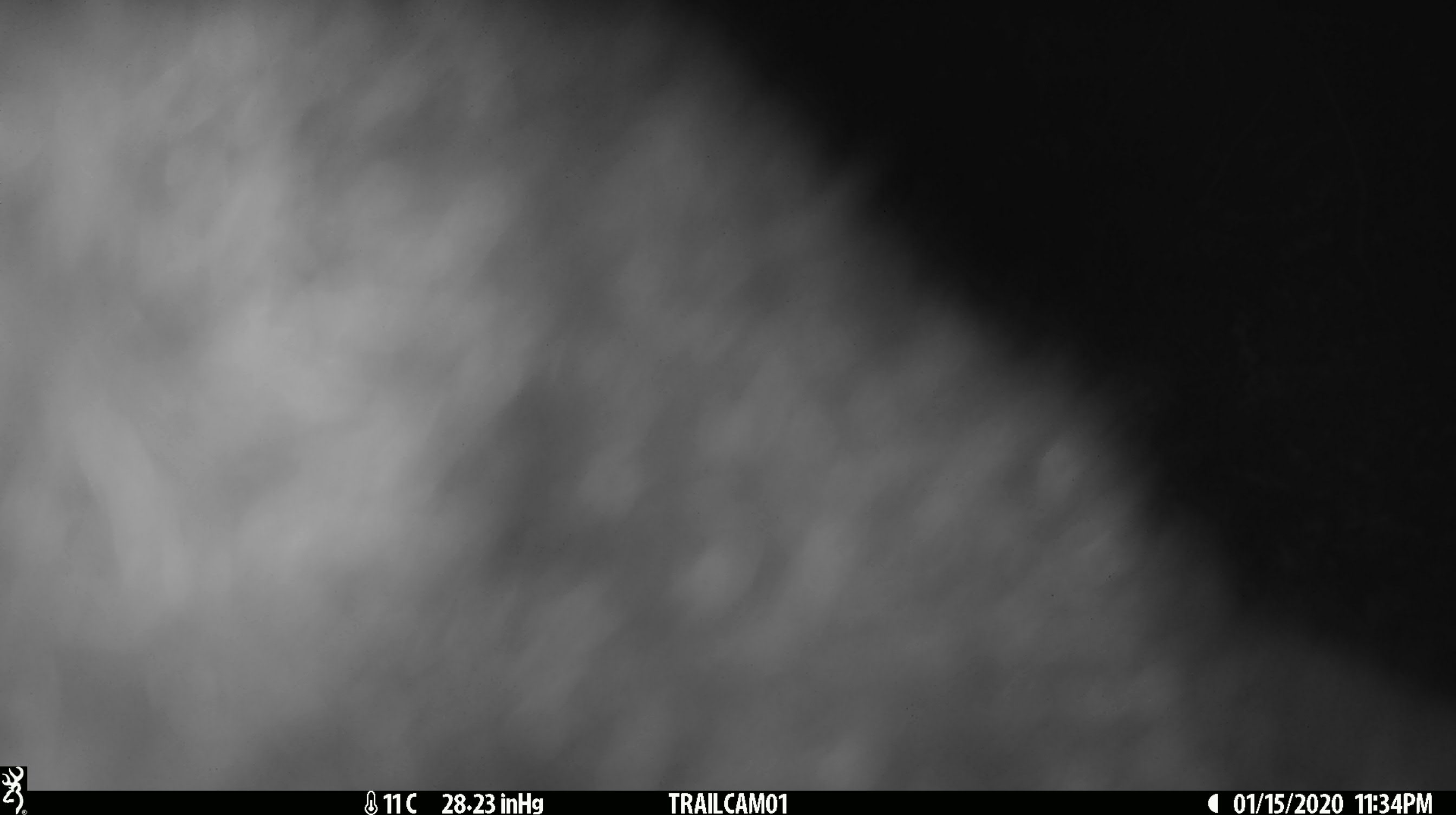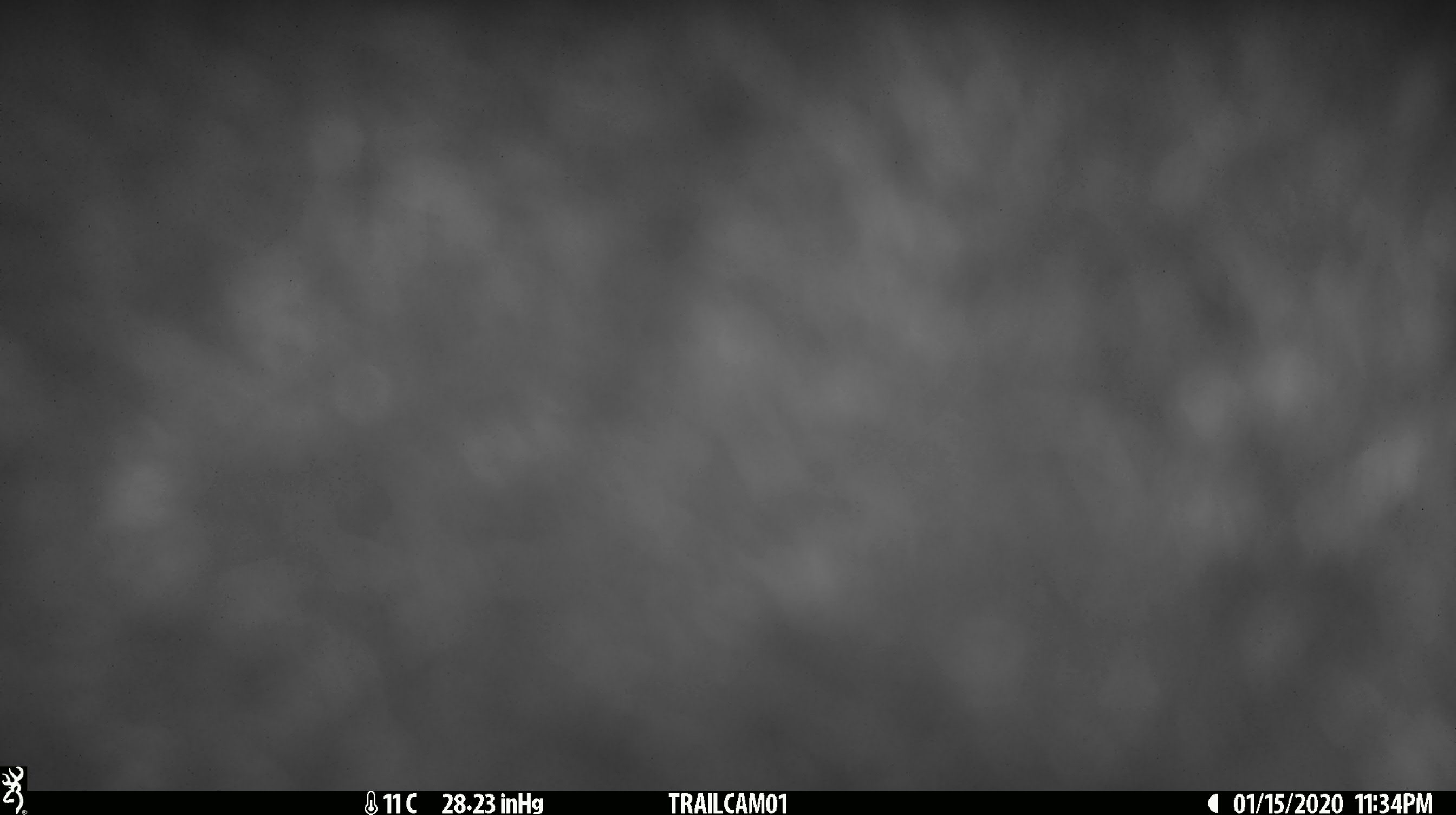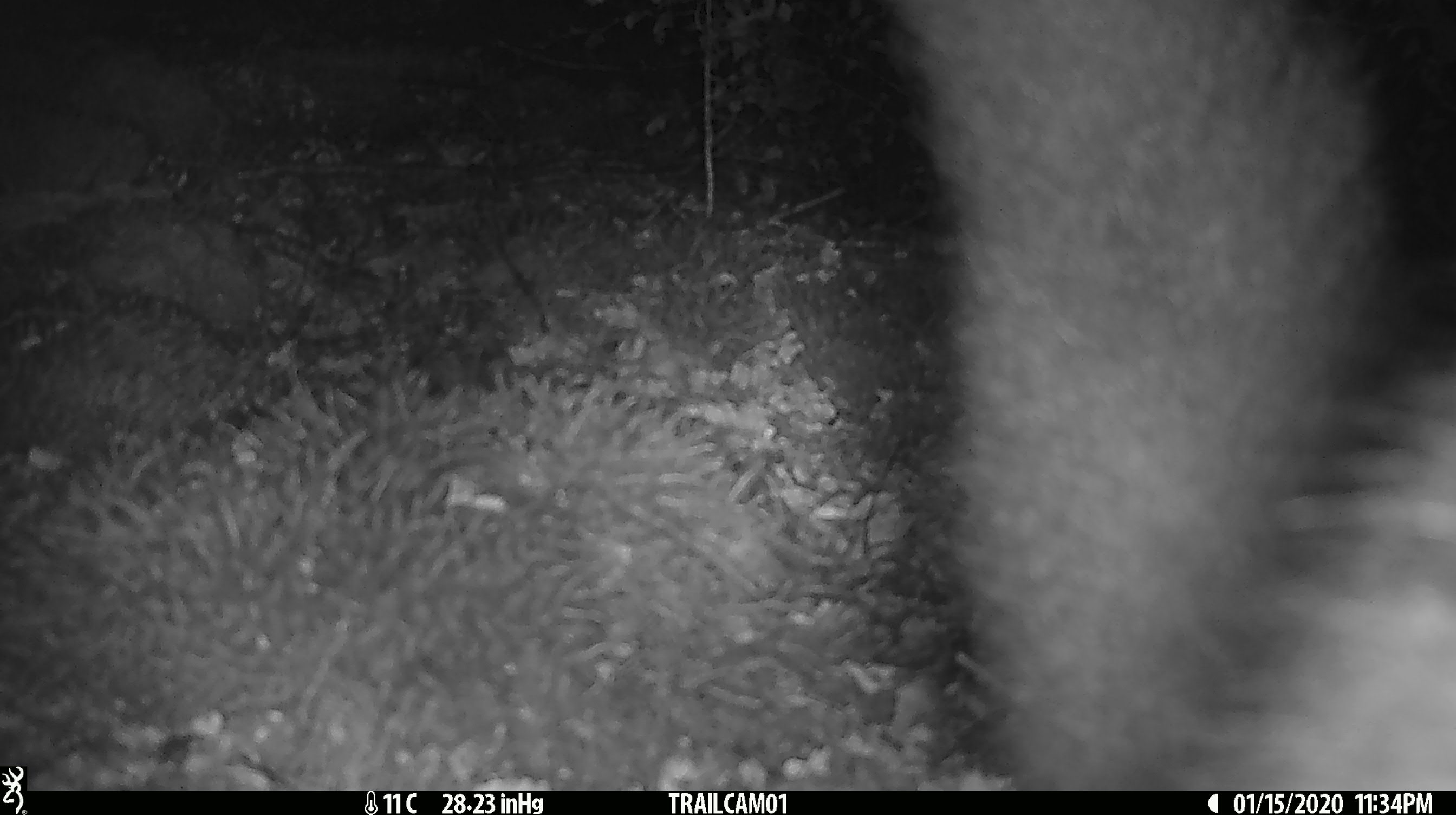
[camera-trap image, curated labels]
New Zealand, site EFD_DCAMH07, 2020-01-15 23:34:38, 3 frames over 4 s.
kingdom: Animalia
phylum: Chordata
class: Mammalia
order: Diprotodontia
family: Phalangeridae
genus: Trichosurus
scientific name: Trichosurus vulpecula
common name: common brushtail possum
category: possum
Possum (common brushtail possum) (Trichosurus vulpecula).